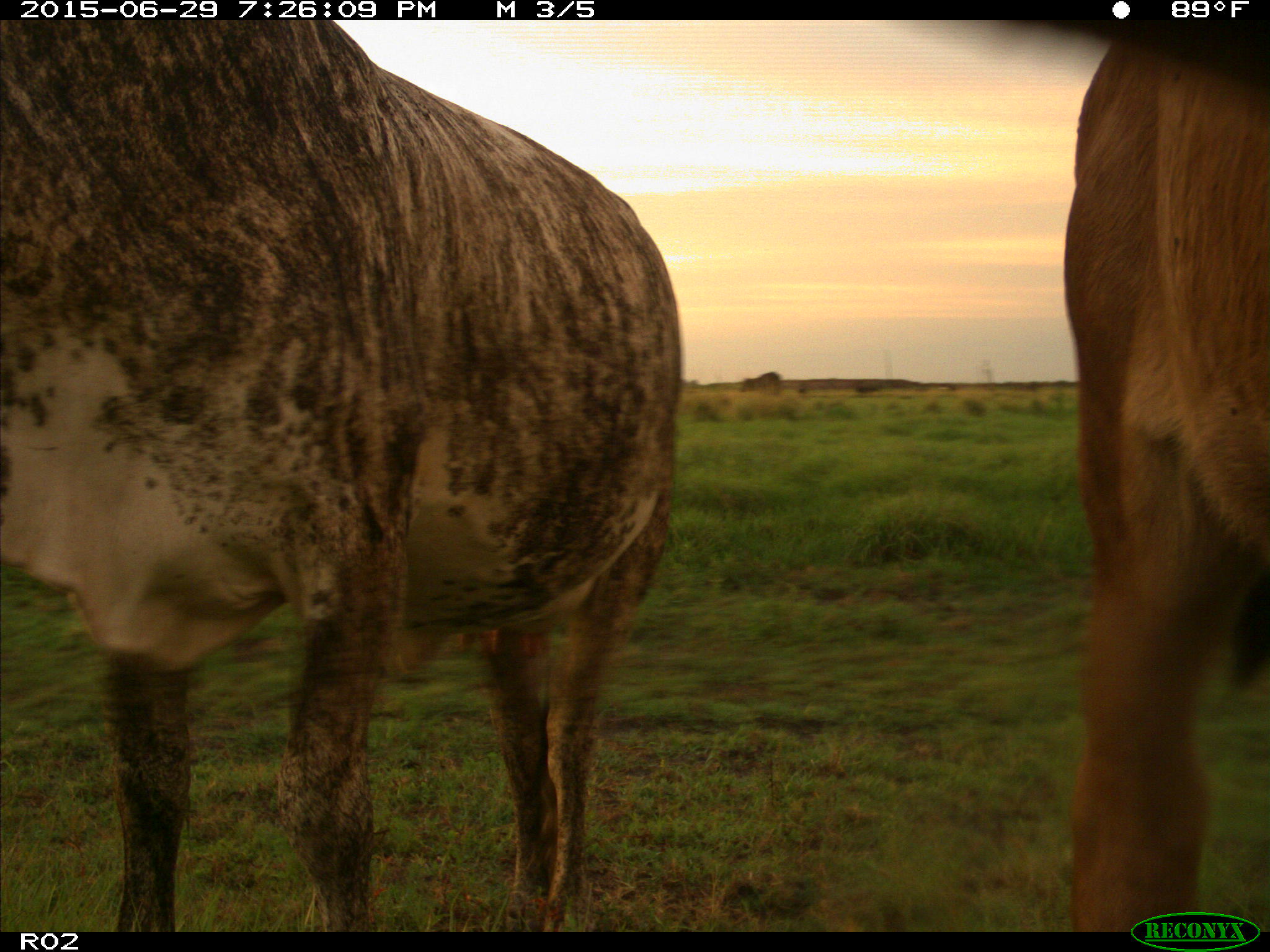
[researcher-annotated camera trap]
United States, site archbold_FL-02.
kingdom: Animalia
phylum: Chordata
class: Mammalia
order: Artiodactyla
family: Bovidae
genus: Bos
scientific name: Bos taurus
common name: domestic cow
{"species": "Bos taurus (domestic cow)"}